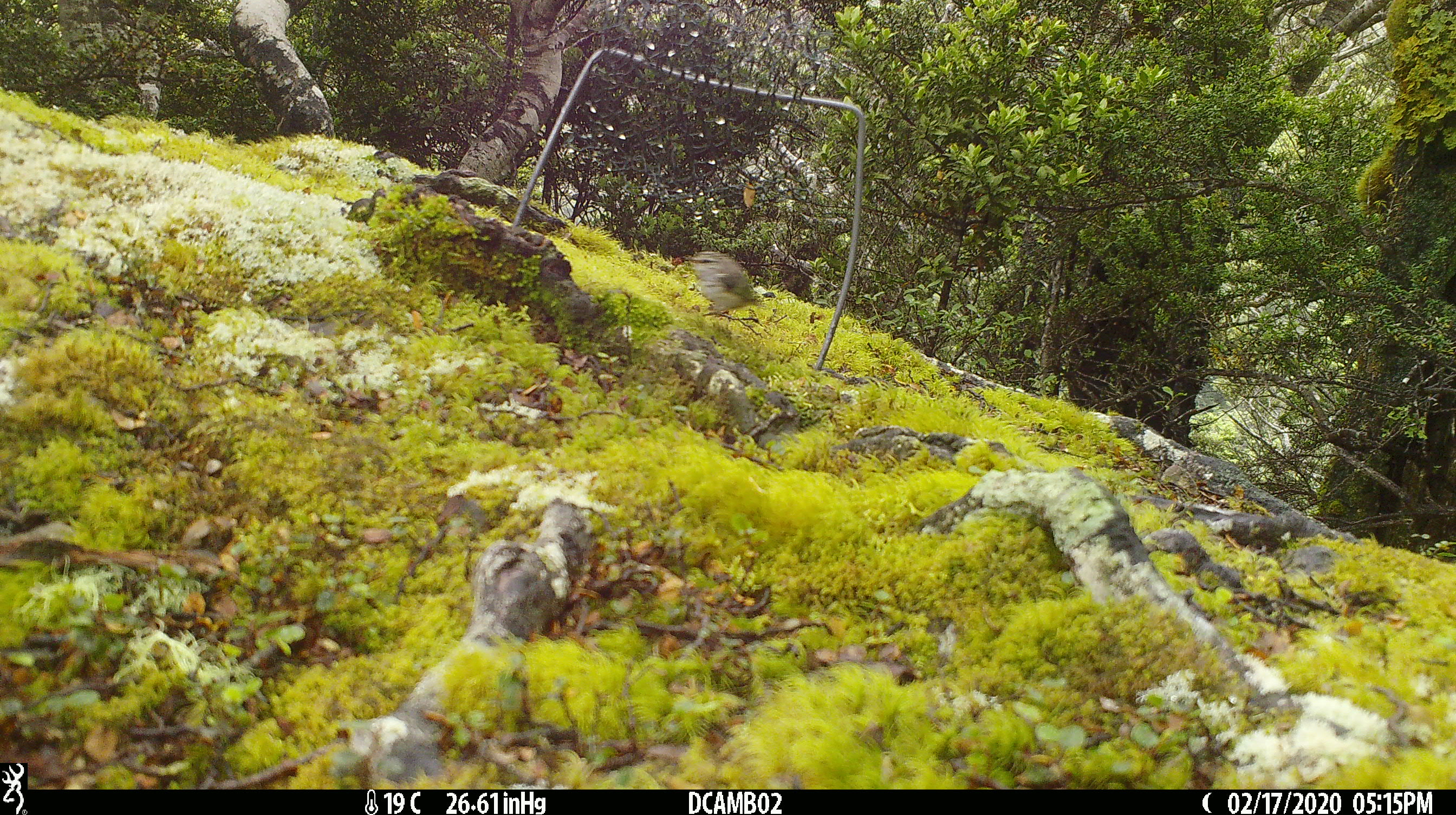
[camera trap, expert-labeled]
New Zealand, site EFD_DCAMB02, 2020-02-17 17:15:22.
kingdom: Animalia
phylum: Chordata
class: Aves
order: Passeriformes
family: Acanthisittidae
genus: Acanthisitta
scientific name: Acanthisitta chloris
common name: rifleman